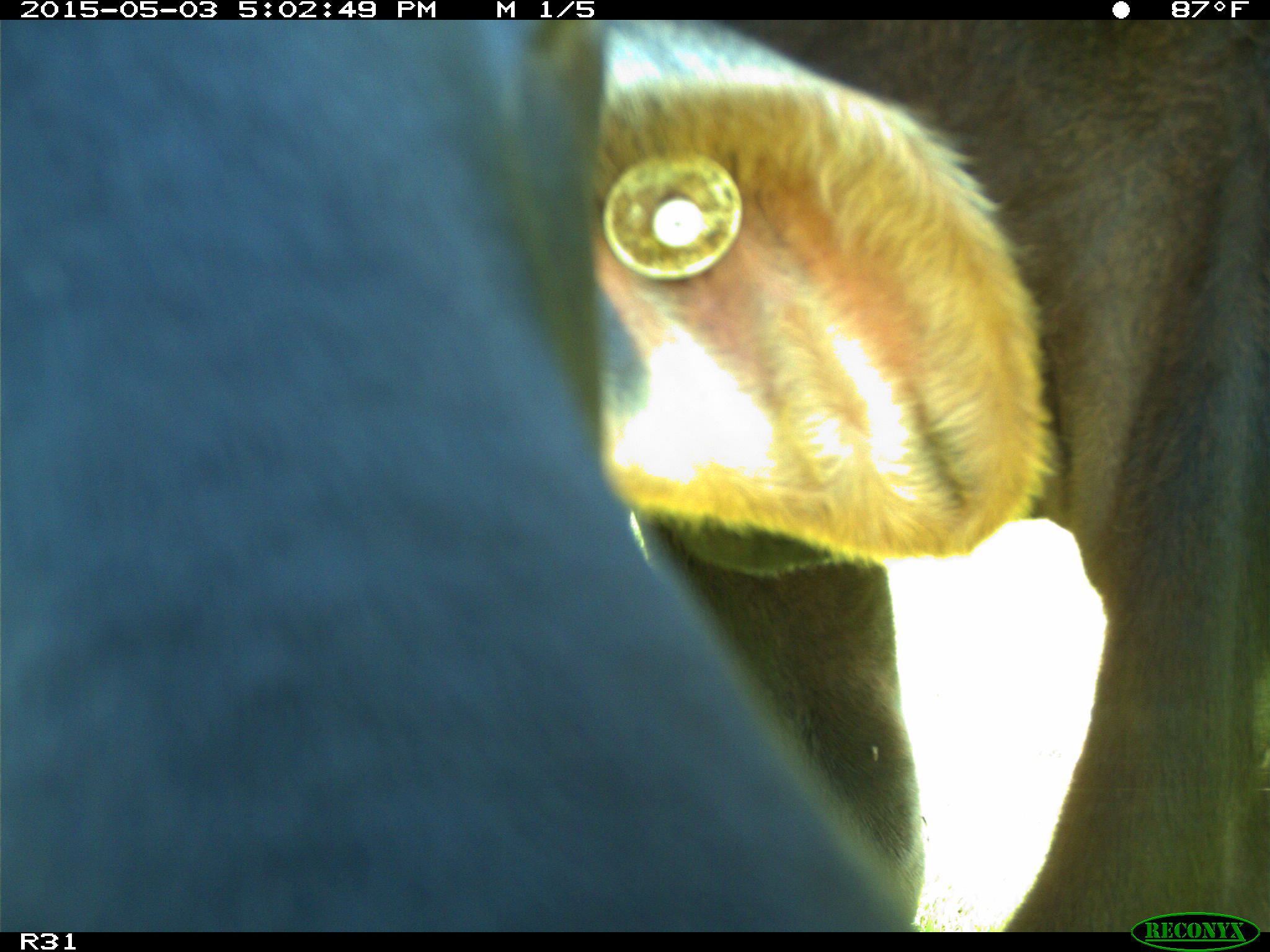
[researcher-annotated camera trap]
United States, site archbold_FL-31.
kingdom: Animalia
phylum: Chordata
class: Mammalia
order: Artiodactyla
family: Bovidae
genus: Bos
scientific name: Bos taurus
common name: domestic cow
Bos taurus (domestic cow).